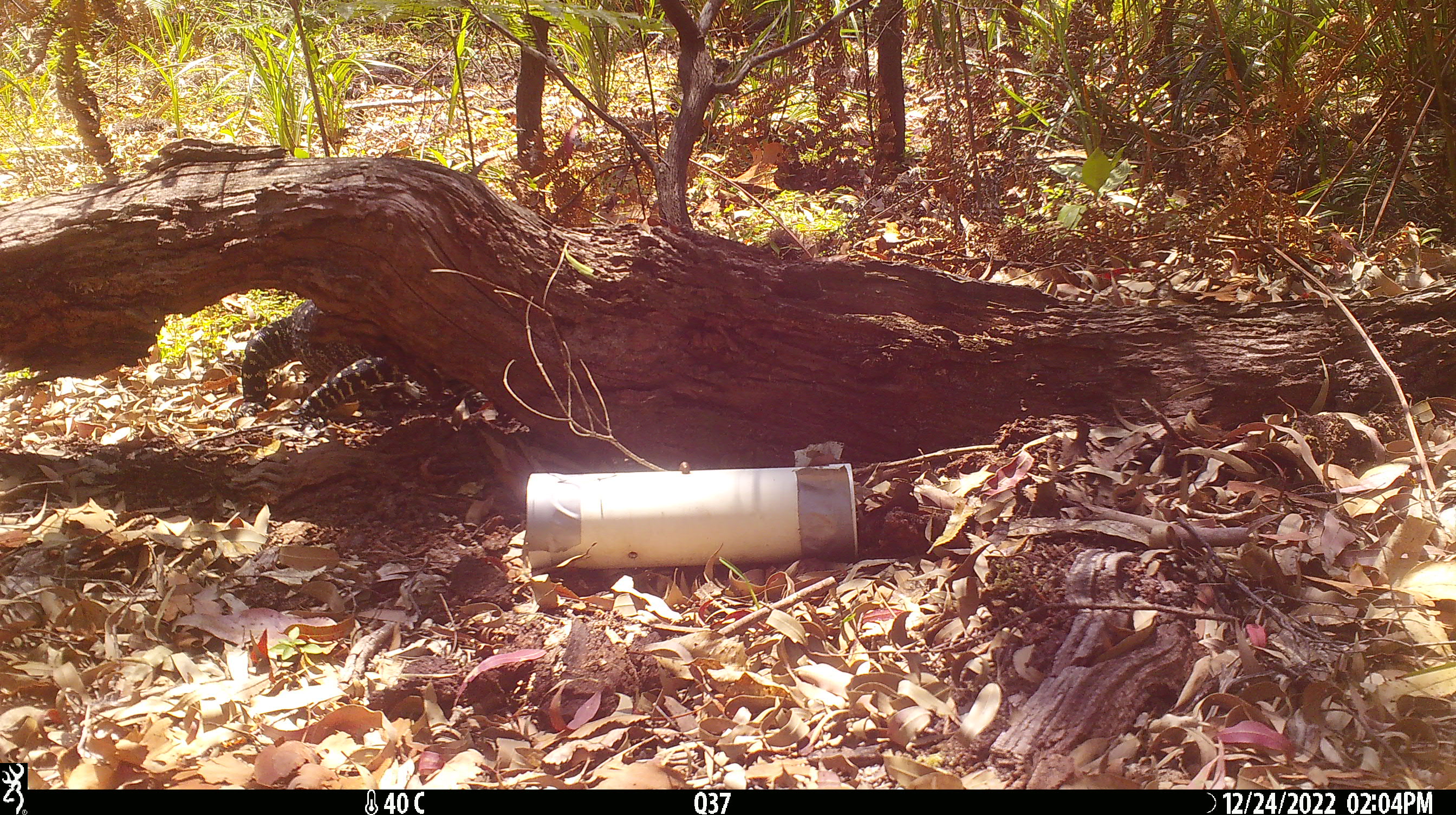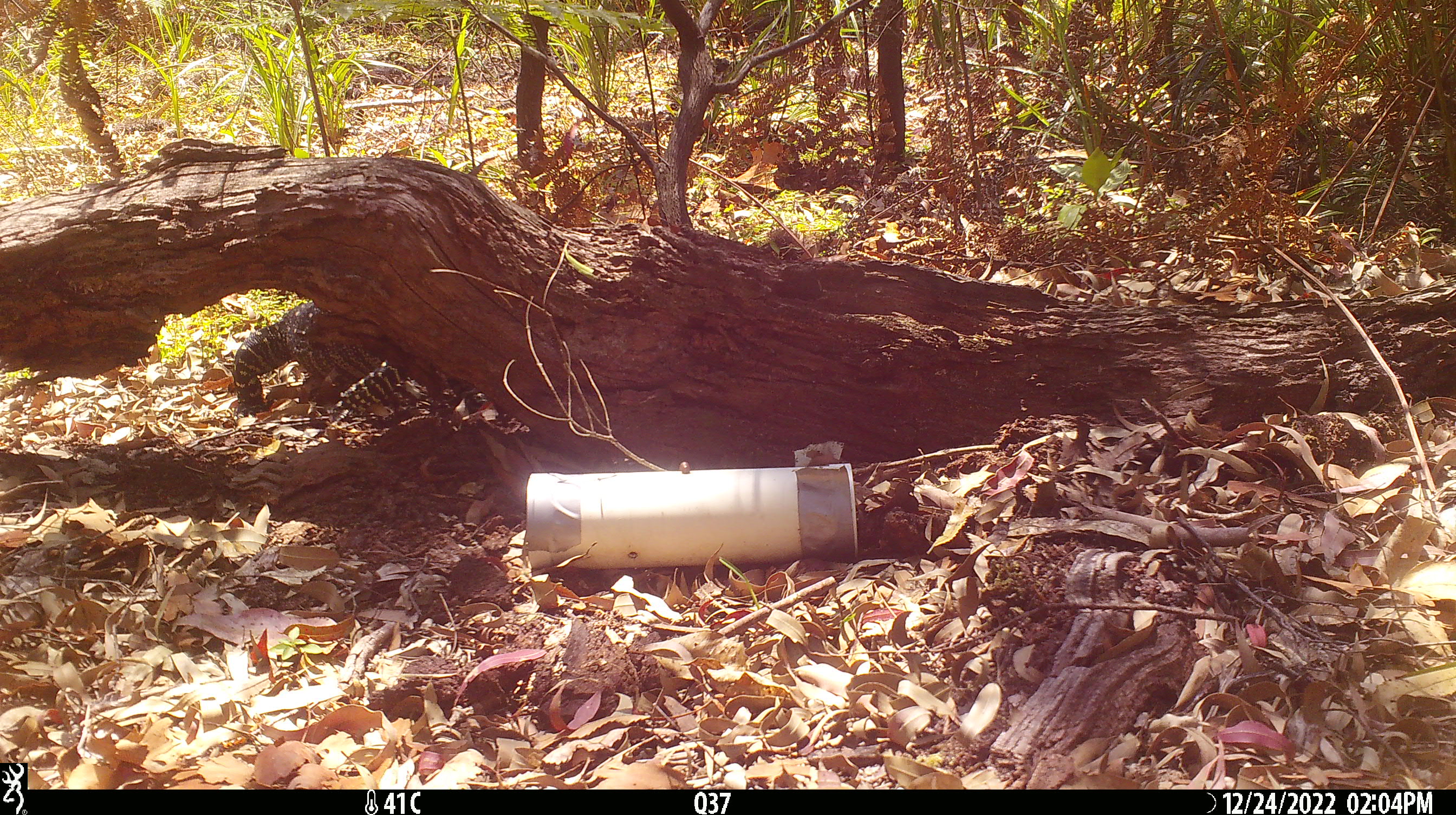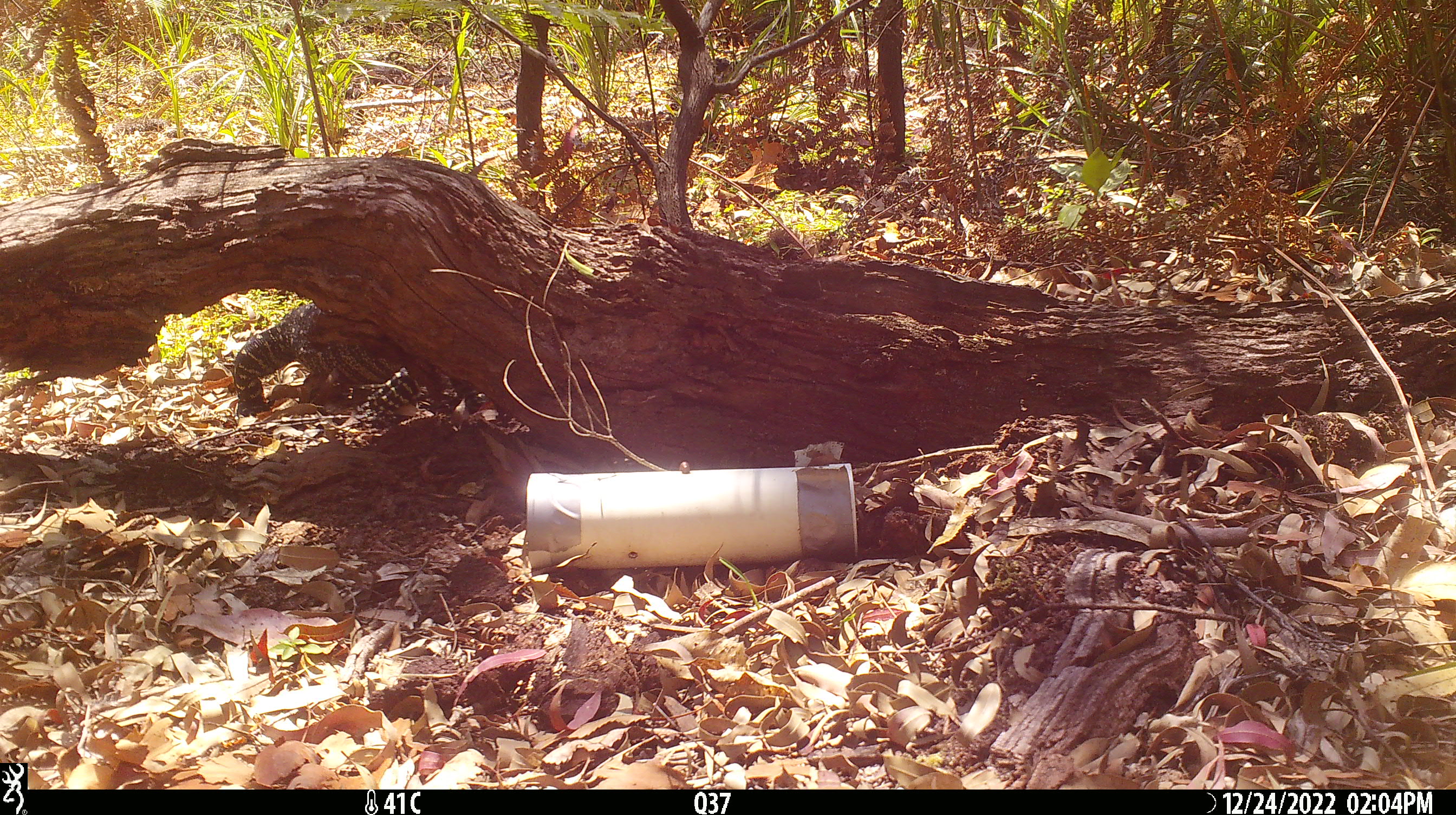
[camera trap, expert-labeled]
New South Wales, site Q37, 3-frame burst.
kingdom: Animalia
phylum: Chordata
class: Reptilia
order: Squamata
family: Varanidae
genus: Varanus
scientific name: Varanus varius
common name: lace monitor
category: goanna